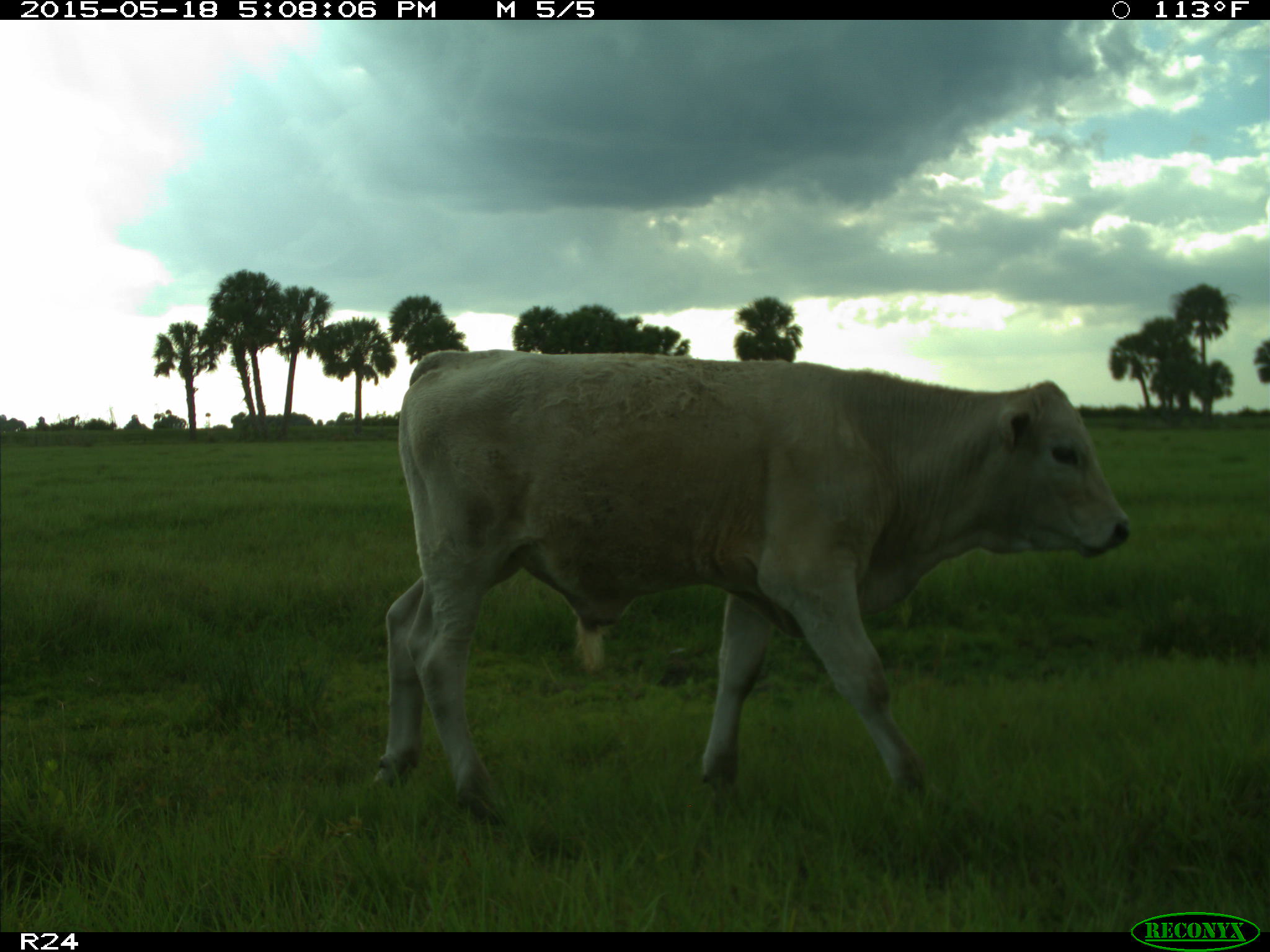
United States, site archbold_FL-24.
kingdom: Animalia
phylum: Chordata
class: Mammalia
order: Artiodactyla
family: Bovidae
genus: Bos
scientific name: Bos taurus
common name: domestic cow